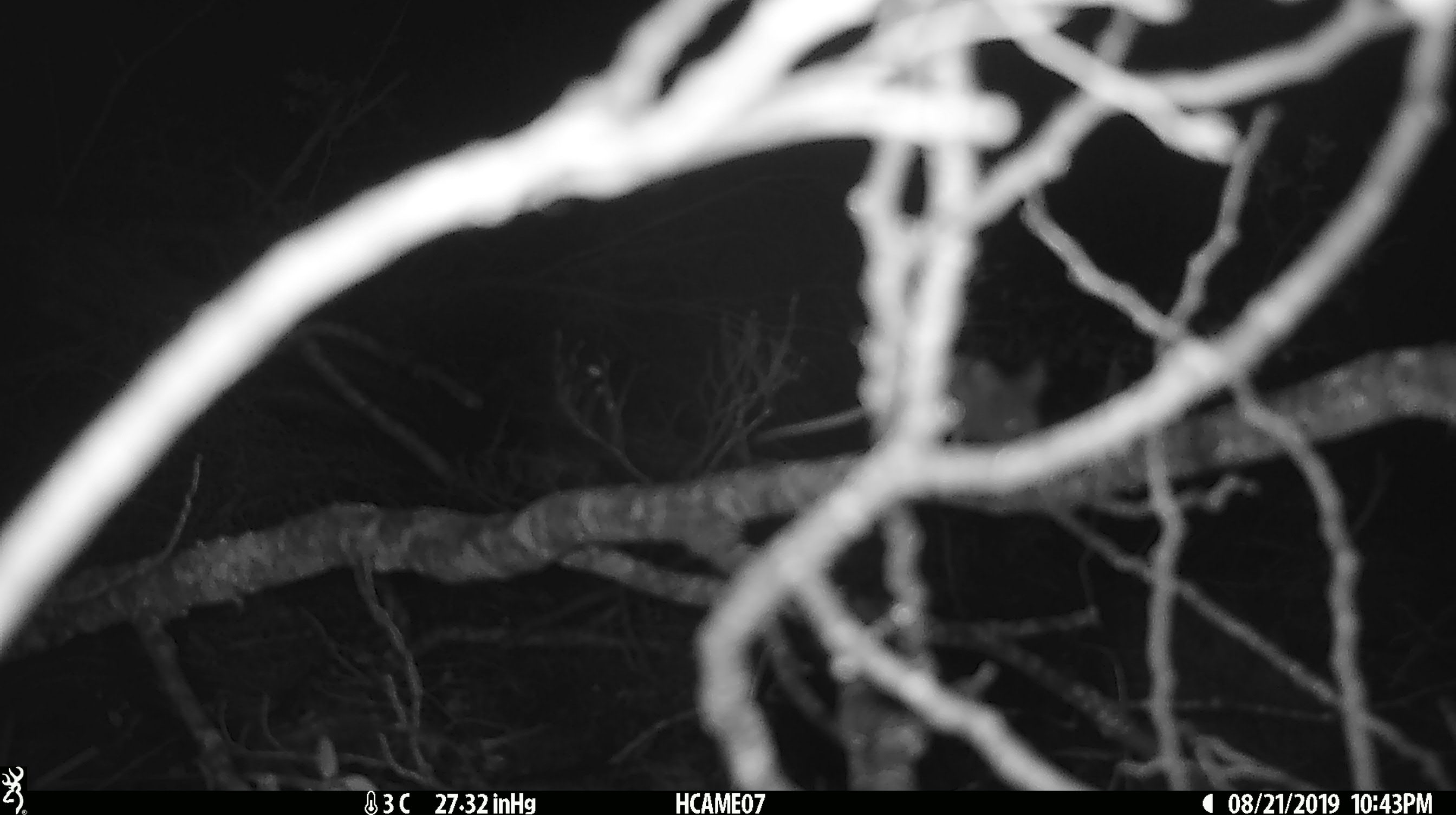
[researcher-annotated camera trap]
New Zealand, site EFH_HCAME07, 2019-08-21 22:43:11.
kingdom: Animalia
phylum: Chordata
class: Mammalia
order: Rodentia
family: Muridae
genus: Mus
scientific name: Mus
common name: mouse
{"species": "mouse (Mus)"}